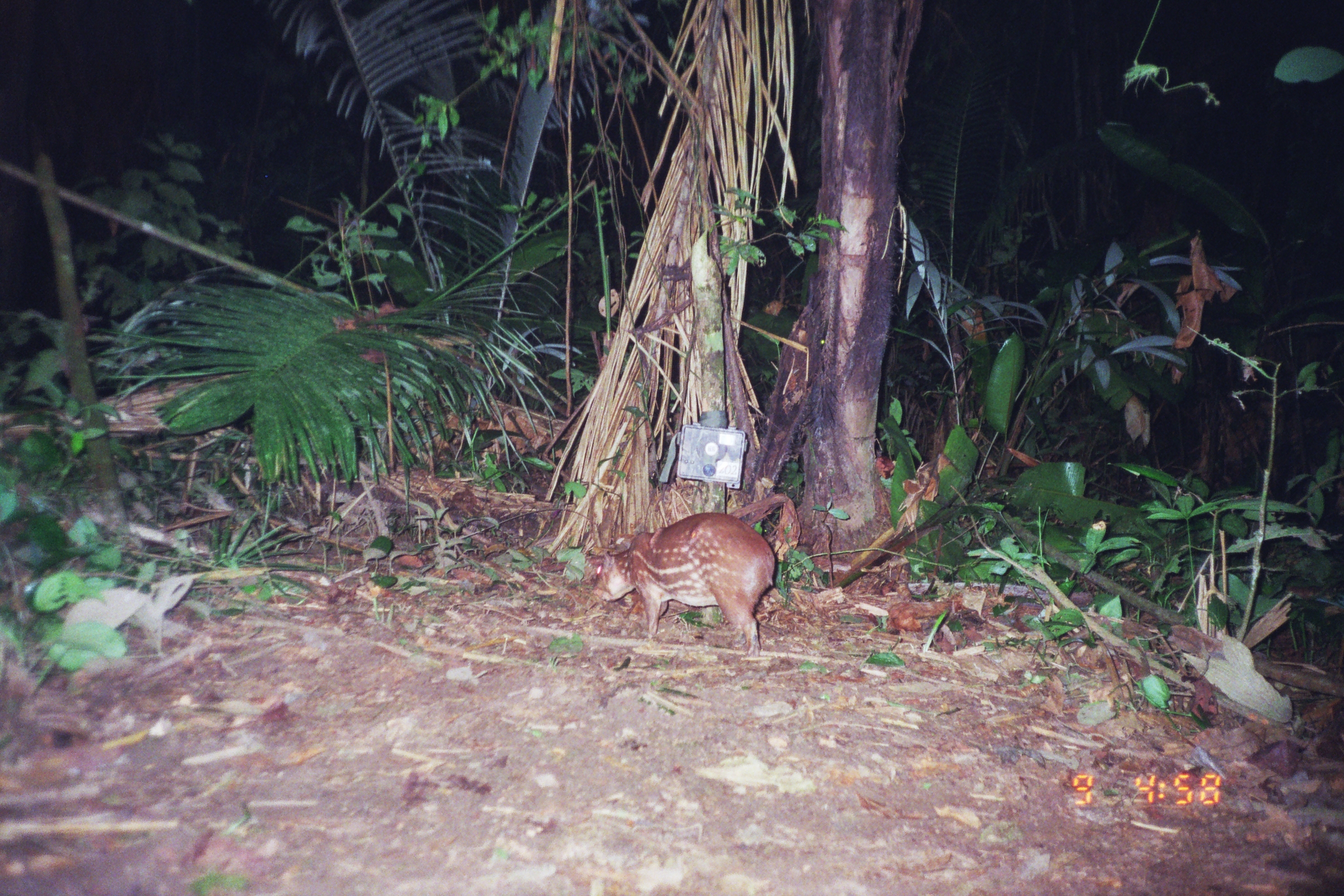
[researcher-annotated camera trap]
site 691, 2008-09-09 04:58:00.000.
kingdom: Animalia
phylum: Chordata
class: Mammalia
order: Rodentia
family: Cuniculidae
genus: Cuniculus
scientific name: Cuniculus paca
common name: spotted paca